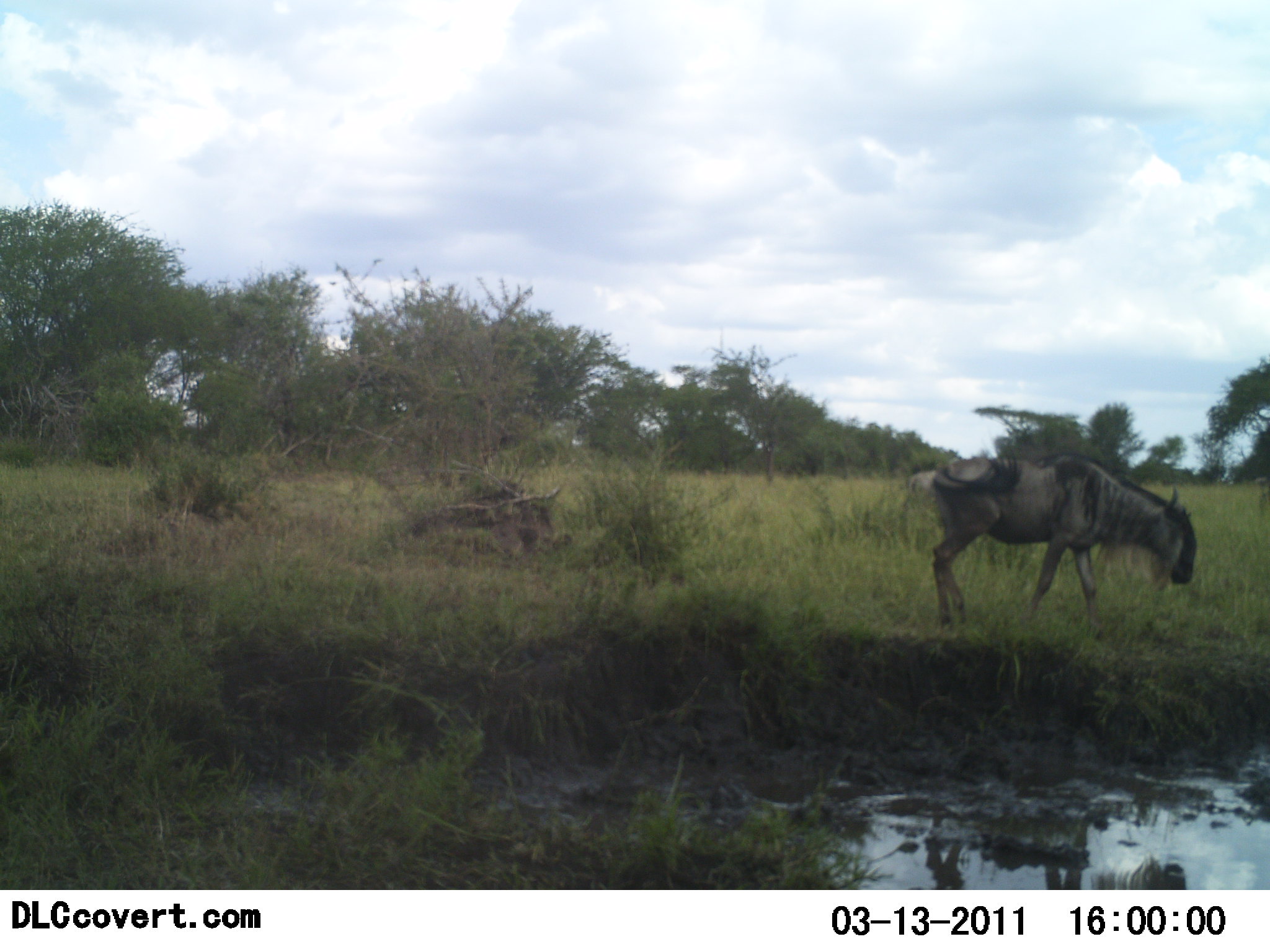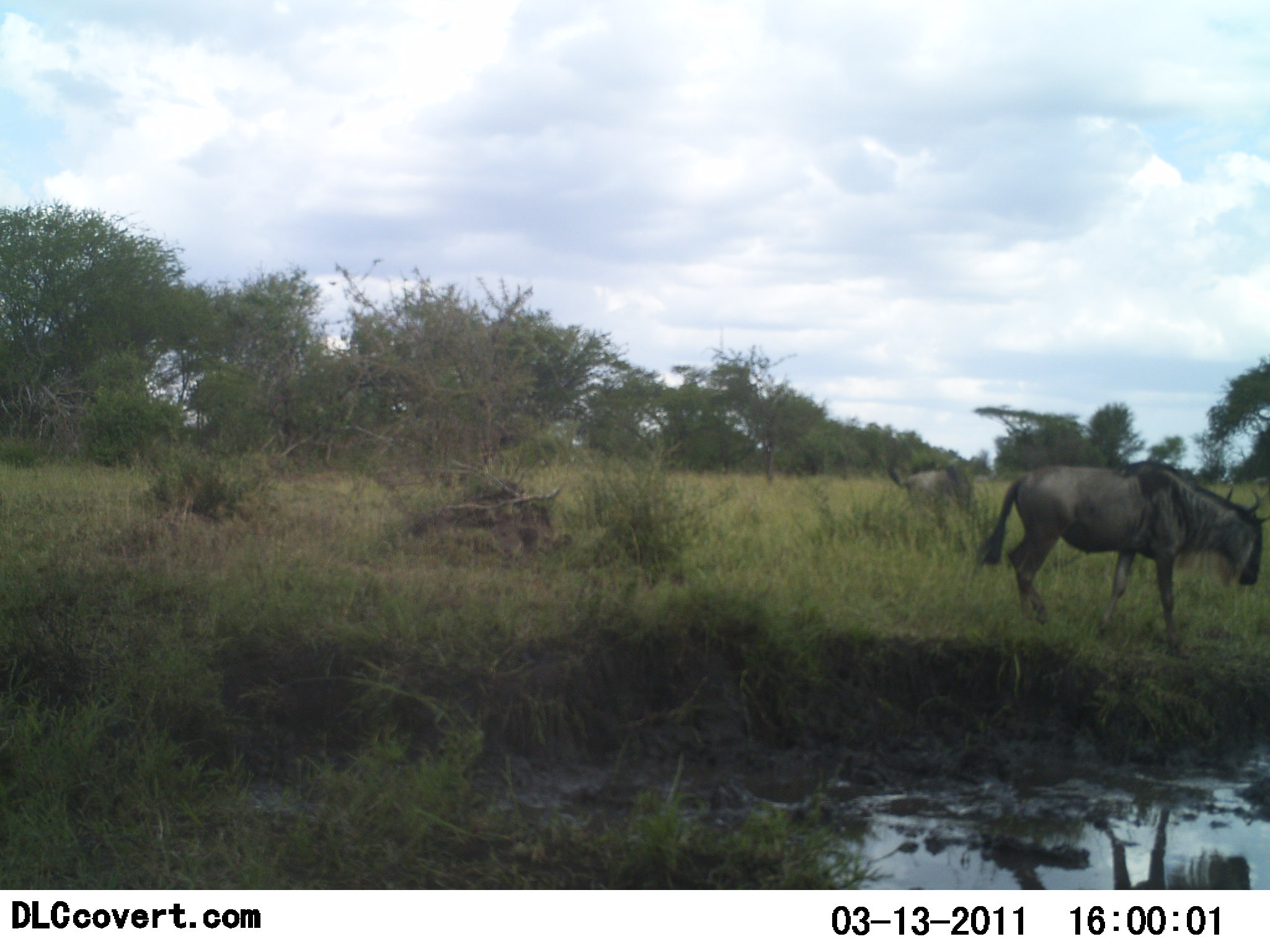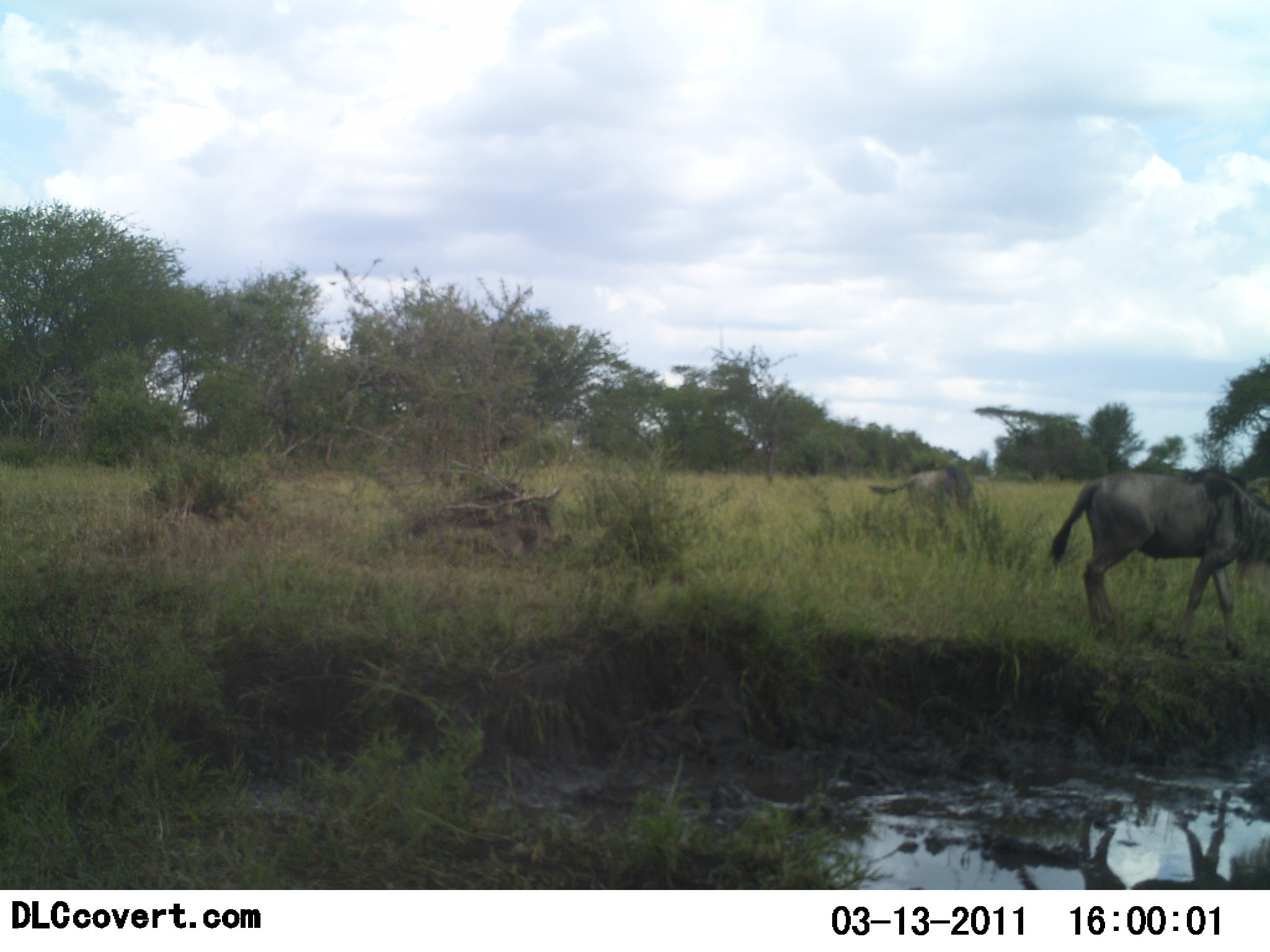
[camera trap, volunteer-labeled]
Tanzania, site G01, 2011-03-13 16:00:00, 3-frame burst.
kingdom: Animalia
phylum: Chordata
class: Mammalia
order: Artiodactyla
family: Bovidae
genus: Connochaetes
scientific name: Connochaetes taurinus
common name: blue wildebeest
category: wildebeest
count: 2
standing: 27%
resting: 0%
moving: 73%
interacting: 0%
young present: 0%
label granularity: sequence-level